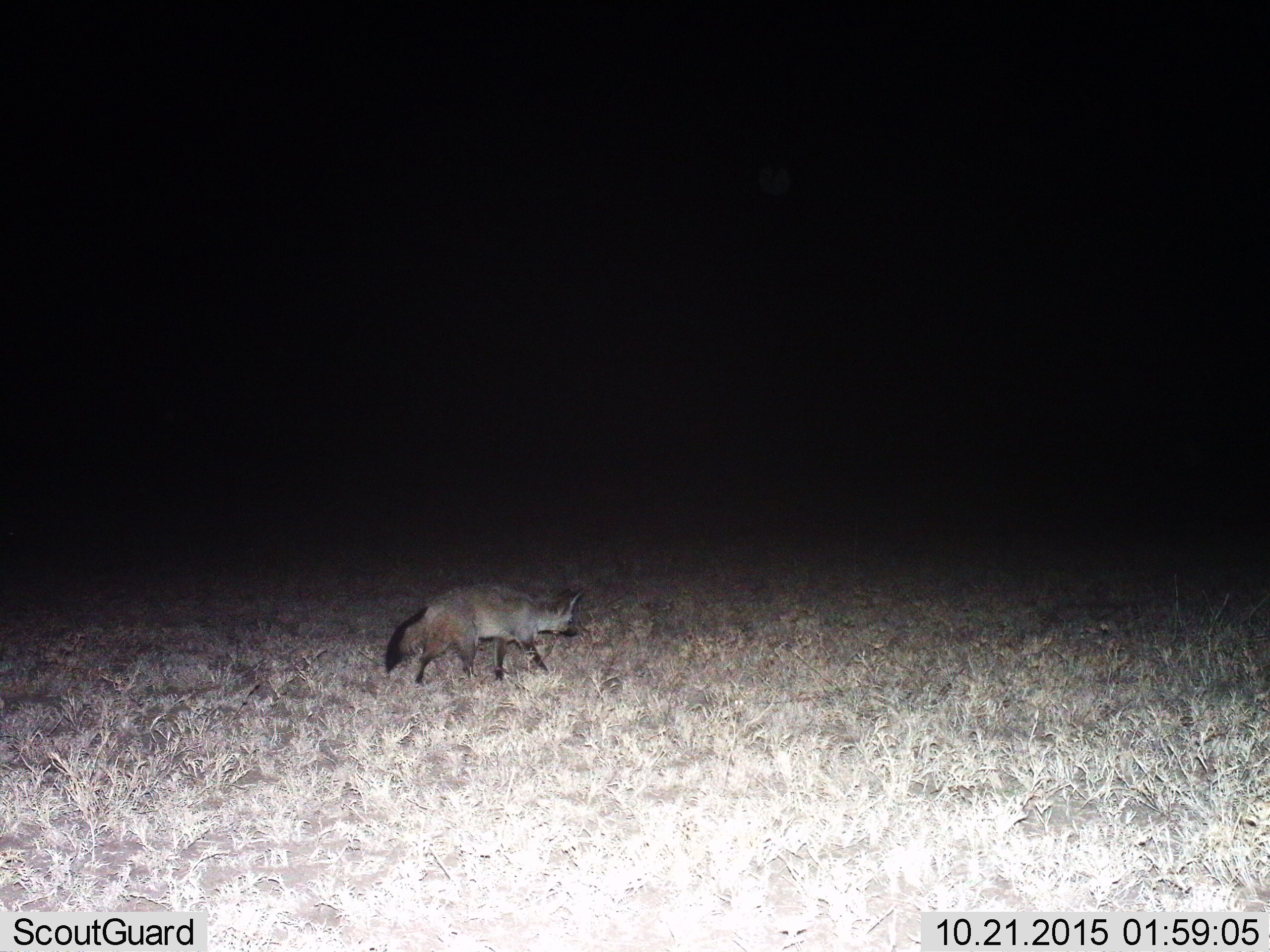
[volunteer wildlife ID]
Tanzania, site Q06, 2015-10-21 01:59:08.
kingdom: Animalia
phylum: Chordata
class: Mammalia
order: Carnivora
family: Canidae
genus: Otocyon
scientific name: Otocyon megalotis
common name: bat-eared fox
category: batearedfox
Batearedfox (bat-eared fox) (Otocyon megalotis), count 1. Behavior (volunteer vote fractions): standing 0%, resting 0%, moving 100%, interacting 0%. Young present (vote fraction): 0%. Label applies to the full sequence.